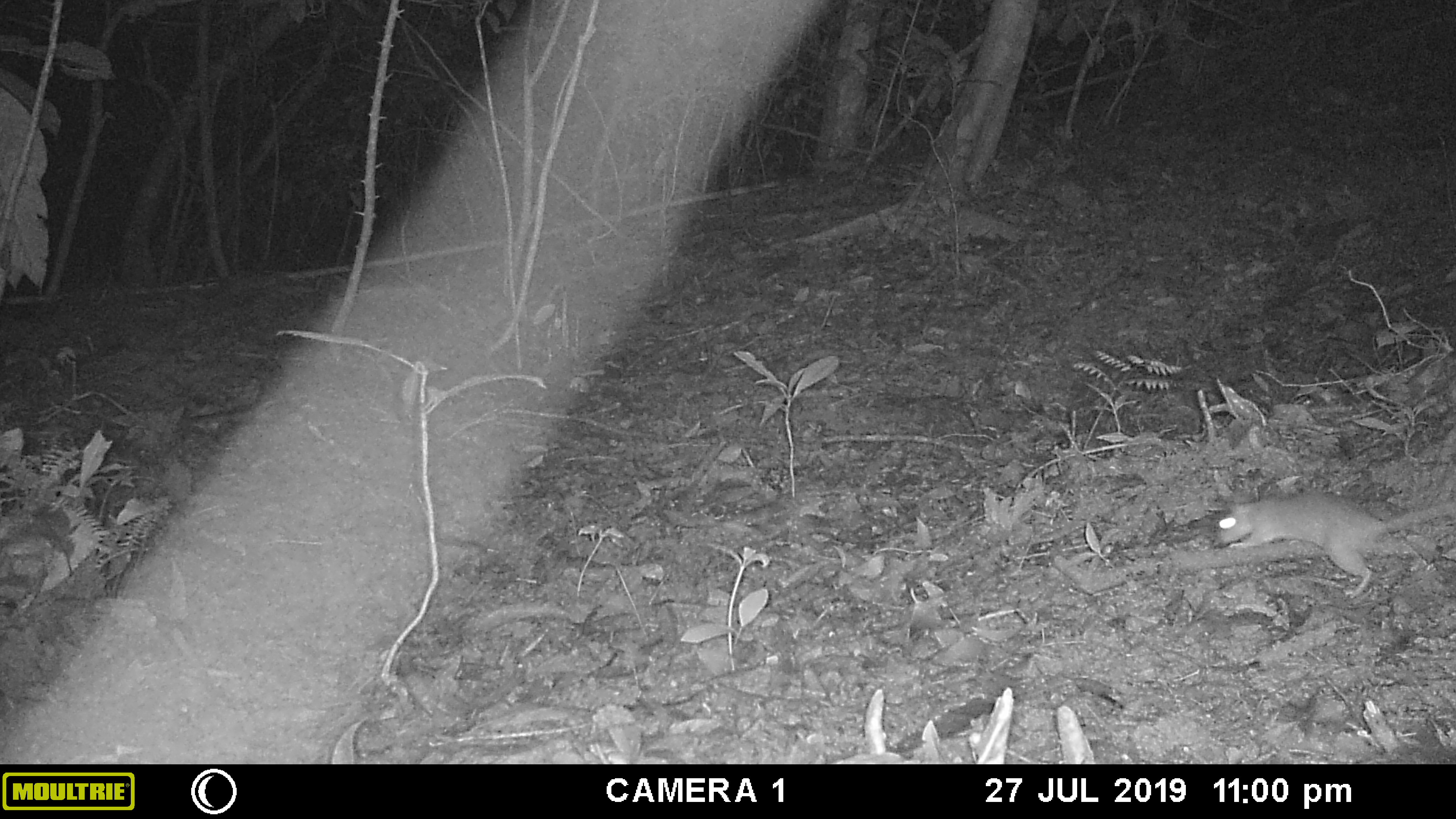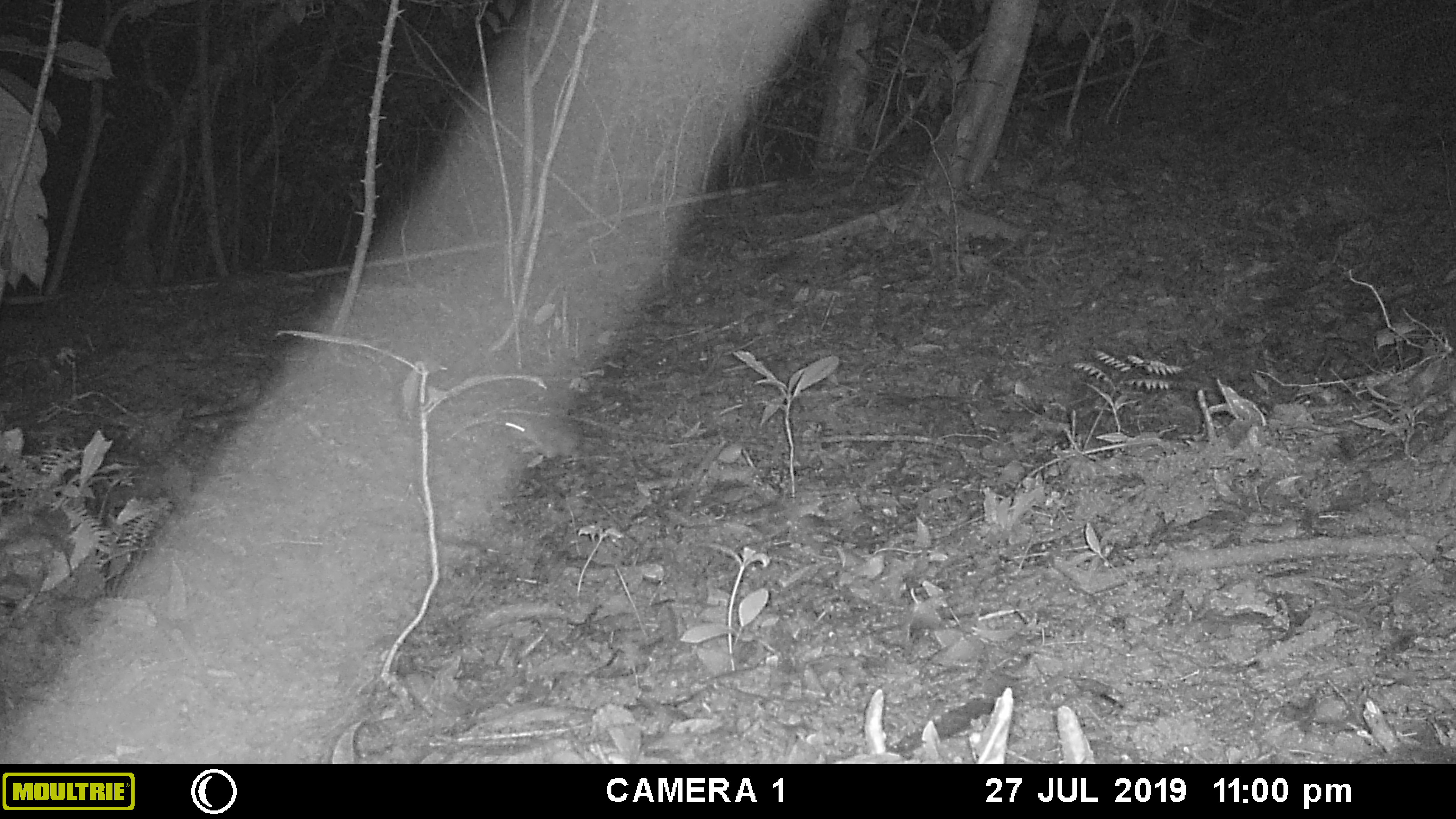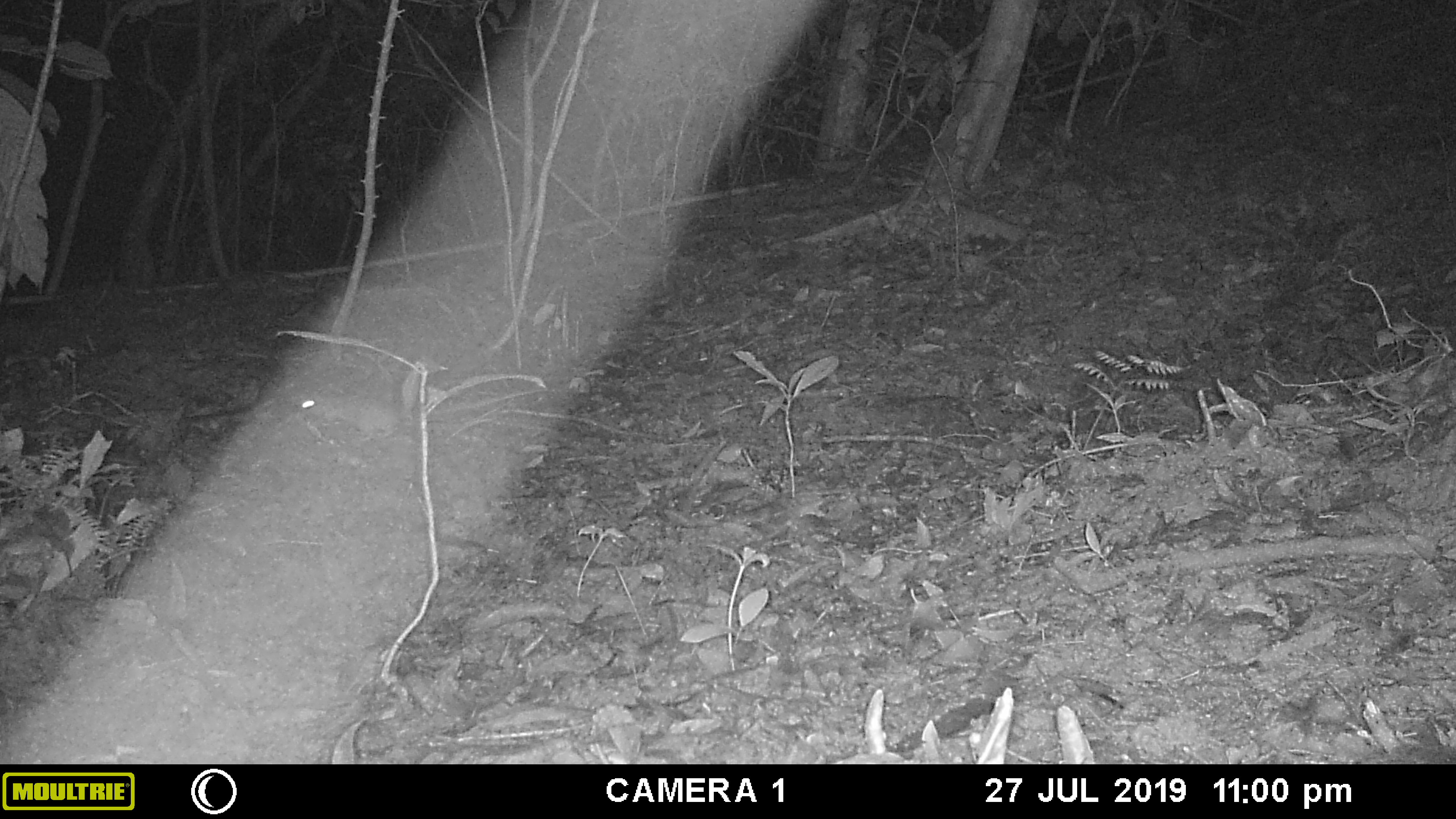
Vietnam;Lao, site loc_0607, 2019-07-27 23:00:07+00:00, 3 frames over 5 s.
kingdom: Animalia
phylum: Chordata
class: Mammalia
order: Rodentia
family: Muridae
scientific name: Muridae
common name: old-world mice and rats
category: unidentified murid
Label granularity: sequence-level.